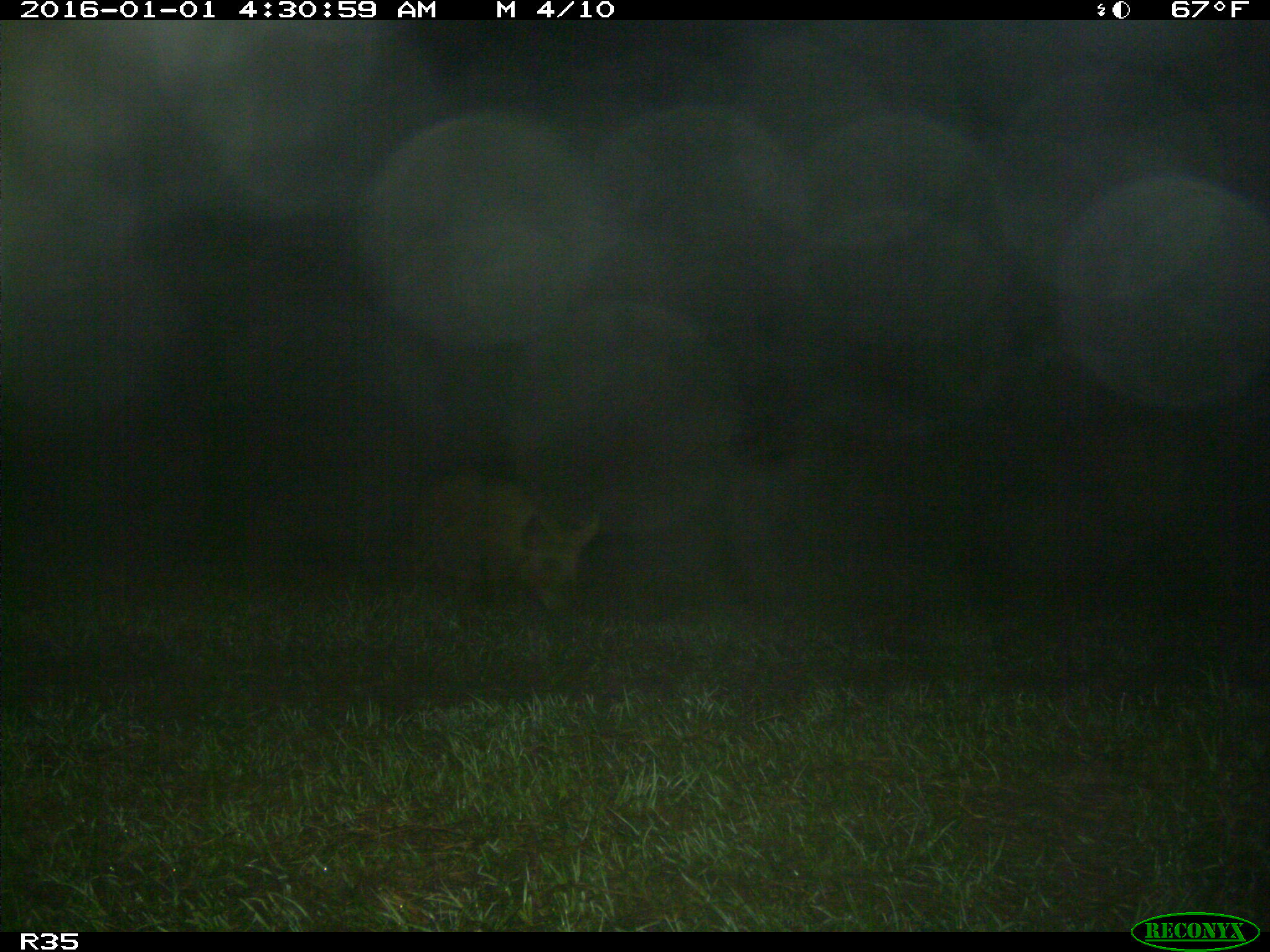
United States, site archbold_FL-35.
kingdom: Animalia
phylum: Chordata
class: Mammalia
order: Artiodactyla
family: Suidae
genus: Sus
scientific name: Sus scrofa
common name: wild boar